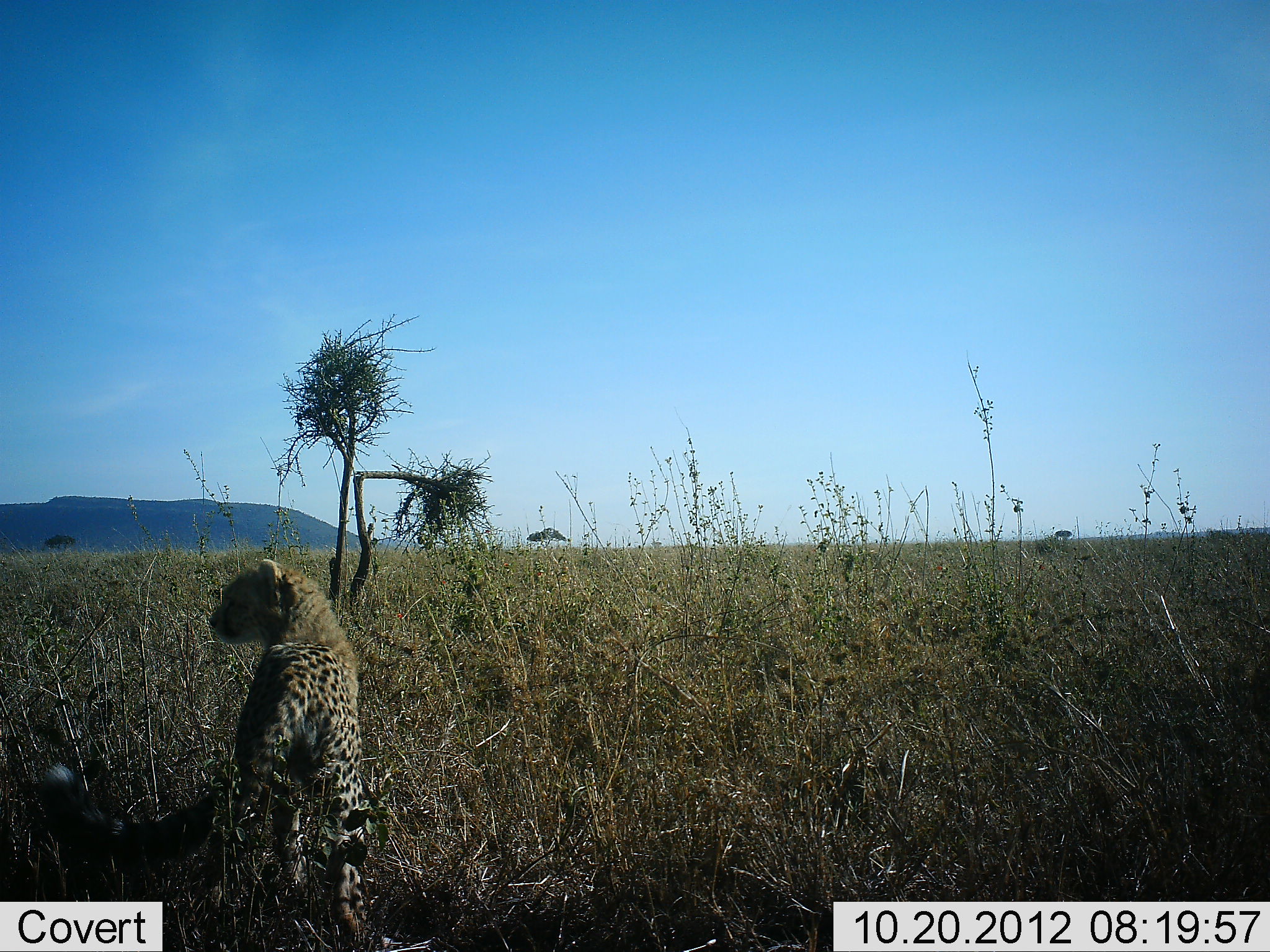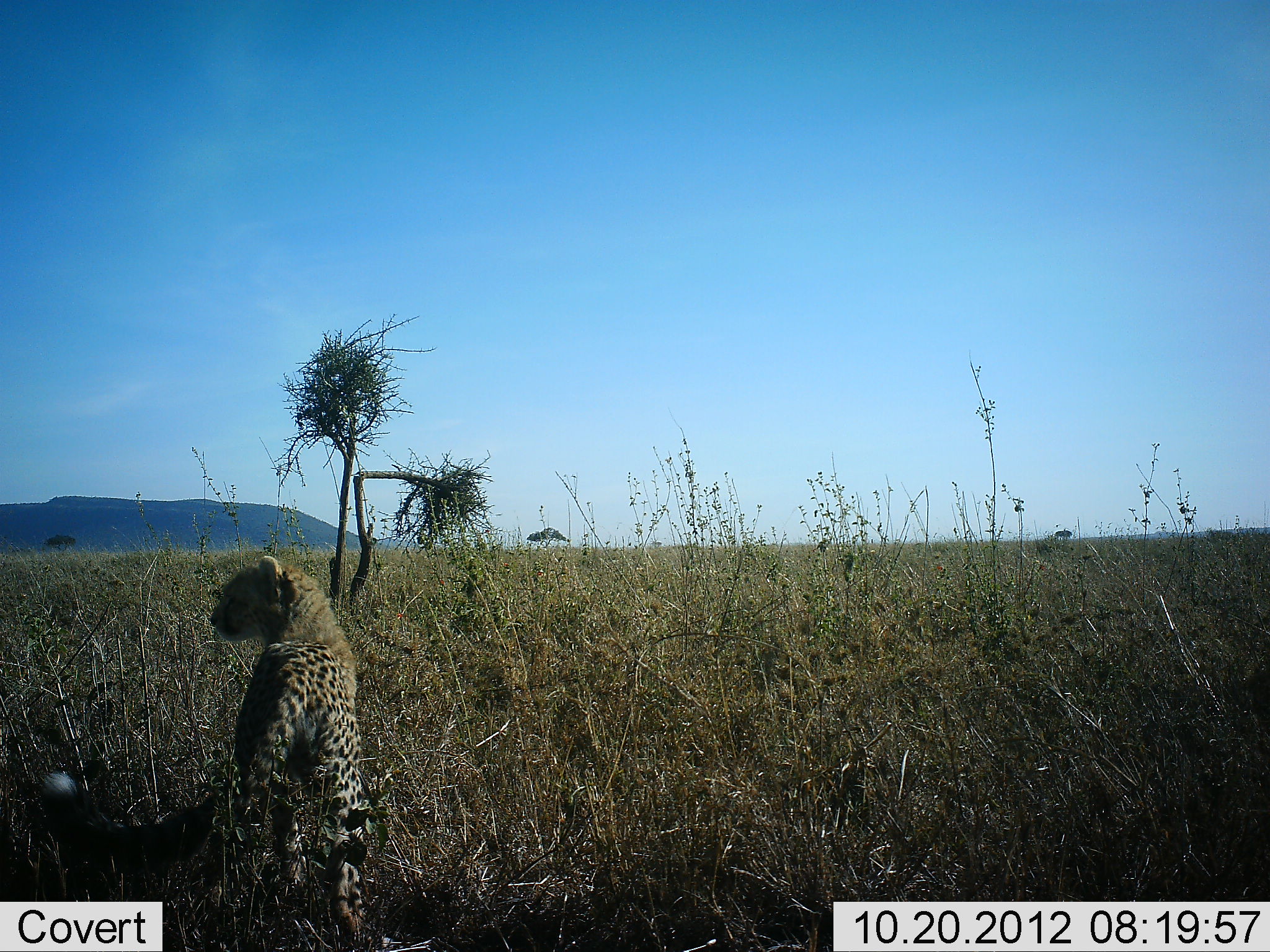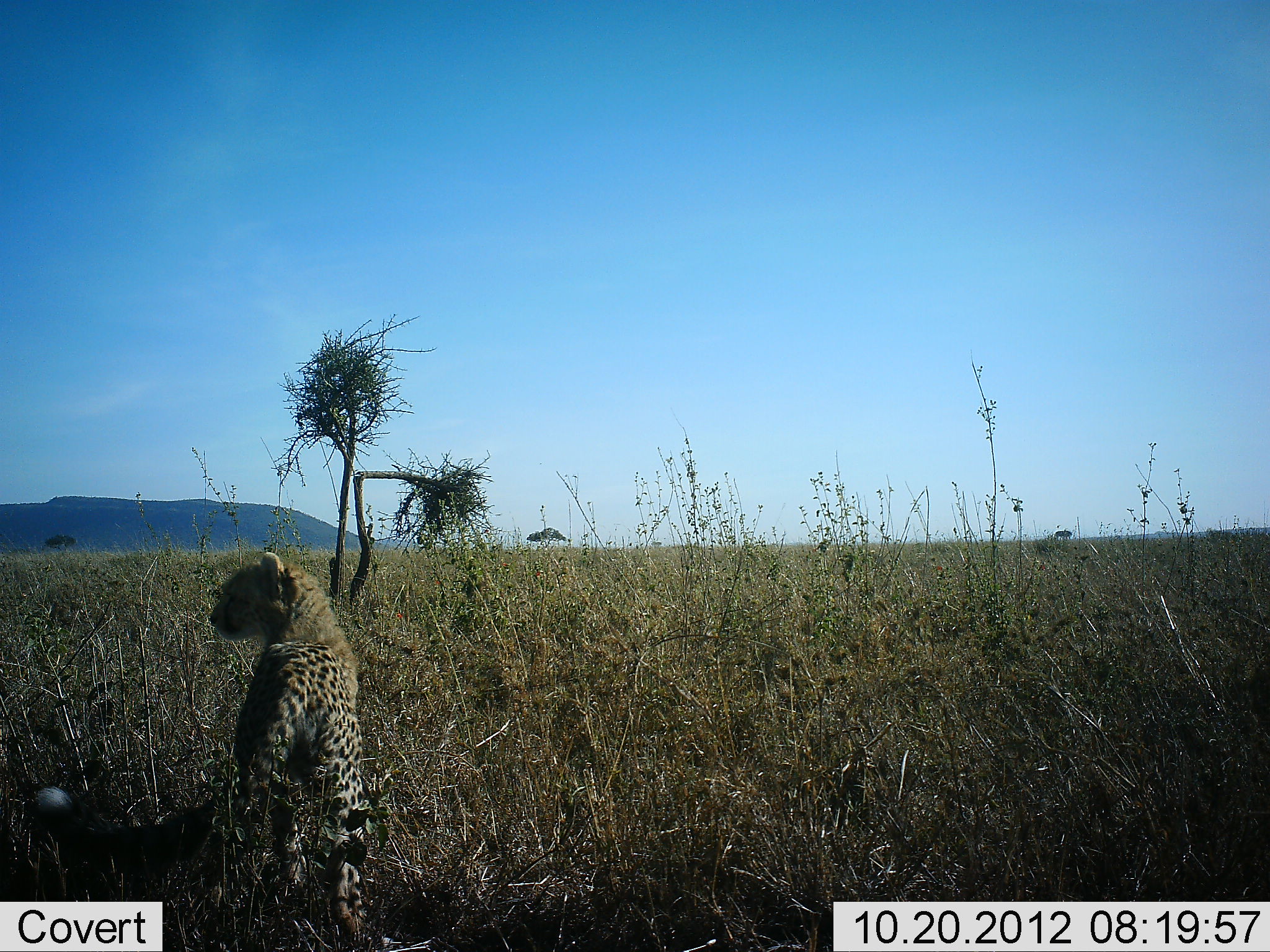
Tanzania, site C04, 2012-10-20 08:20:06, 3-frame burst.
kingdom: Animalia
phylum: Chordata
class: Mammalia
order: Carnivora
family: Felidae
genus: Acinonyx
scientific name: Acinonyx jubatus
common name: cheetah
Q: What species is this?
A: Cheetah (Acinonyx jubatus).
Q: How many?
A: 1.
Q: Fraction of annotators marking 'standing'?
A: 60%.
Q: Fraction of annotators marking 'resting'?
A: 20%.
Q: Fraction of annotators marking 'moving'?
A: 20%.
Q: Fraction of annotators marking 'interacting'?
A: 0%.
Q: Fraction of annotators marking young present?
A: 20%.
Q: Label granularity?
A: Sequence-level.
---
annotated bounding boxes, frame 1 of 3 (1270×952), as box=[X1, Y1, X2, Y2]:
animal: box=[210, 559, 367, 945]; box=[27, 756, 213, 902]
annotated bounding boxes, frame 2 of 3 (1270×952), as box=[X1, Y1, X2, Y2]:
animal: box=[208, 555, 376, 946]; box=[13, 732, 206, 899]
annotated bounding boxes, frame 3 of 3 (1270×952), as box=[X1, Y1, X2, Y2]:
animal: box=[208, 550, 374, 952]; box=[1, 737, 208, 902]